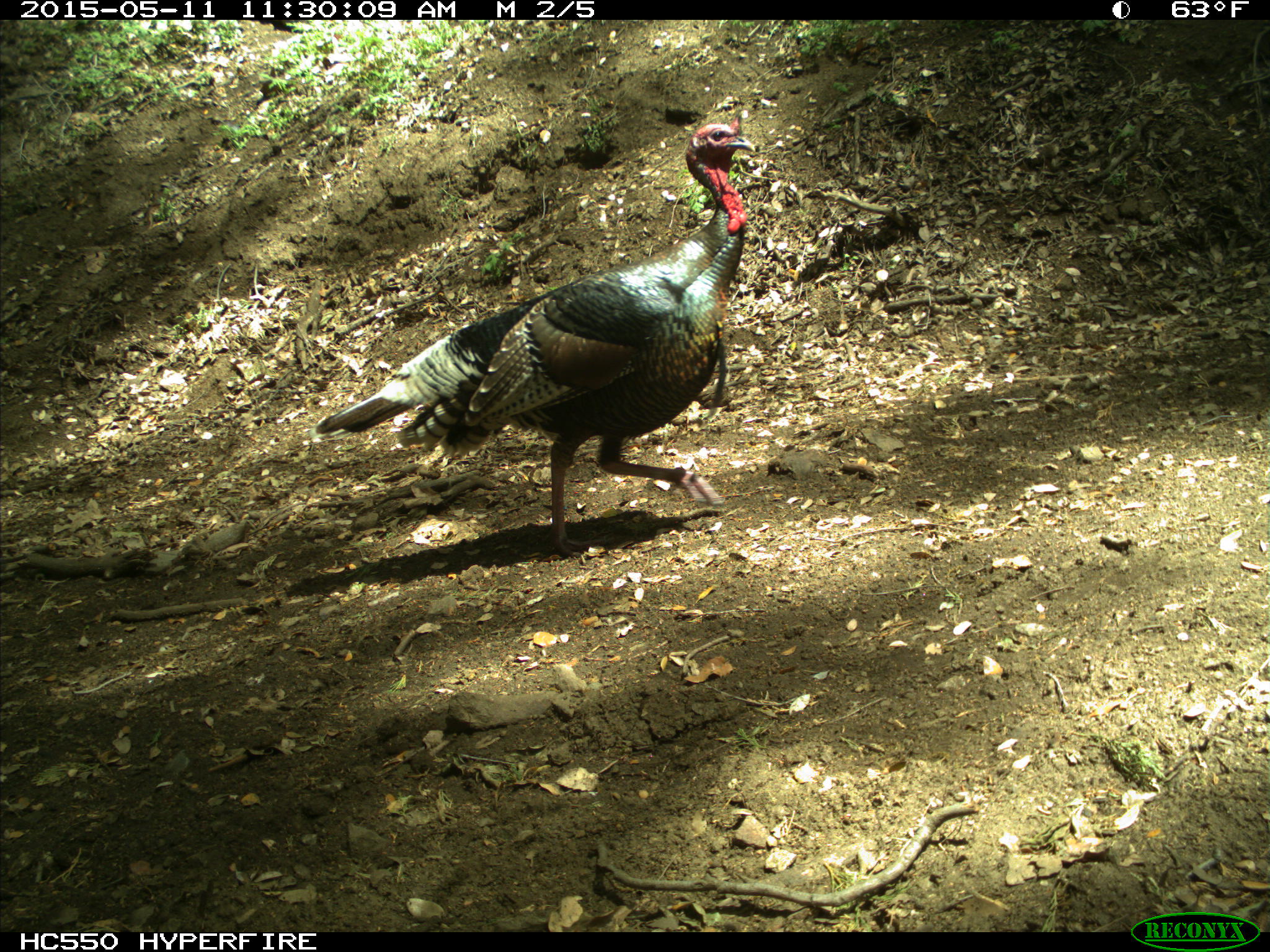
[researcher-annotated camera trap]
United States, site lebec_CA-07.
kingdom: Animalia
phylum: Chordata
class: Aves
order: Galliformes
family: Phasianidae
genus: Meleagris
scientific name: Meleagris gallopavo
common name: wild turkey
Meleagris gallopavo (wild turkey).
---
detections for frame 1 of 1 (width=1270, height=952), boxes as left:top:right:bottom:
animal: 312:112:765:558